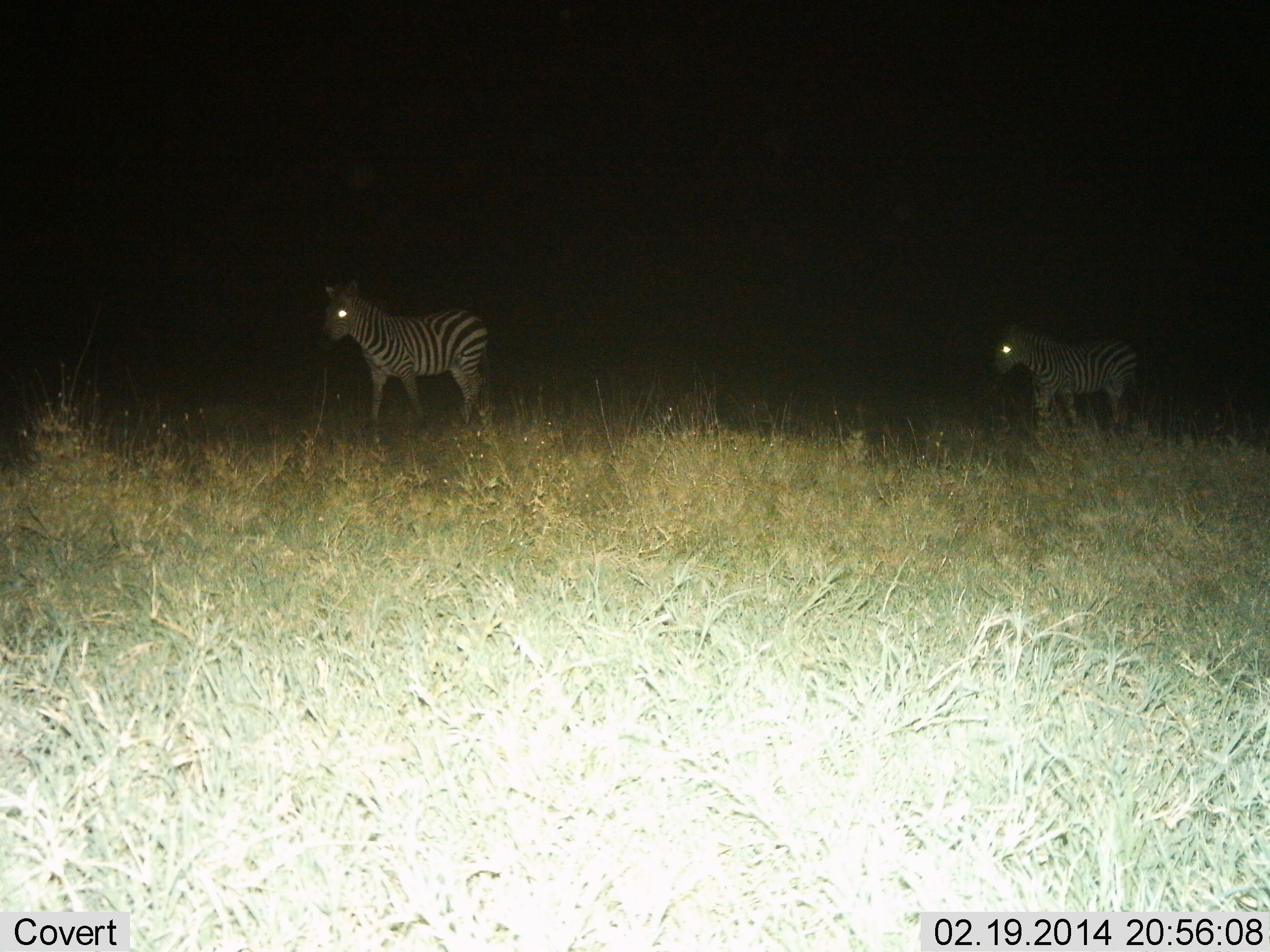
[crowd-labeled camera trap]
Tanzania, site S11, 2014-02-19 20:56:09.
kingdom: Animalia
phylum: Chordata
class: Mammalia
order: Perissodactyla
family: Equidae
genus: Equus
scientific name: Equus quagga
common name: plains zebra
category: zebra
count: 2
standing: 60%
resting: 0%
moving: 40%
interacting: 0%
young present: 10%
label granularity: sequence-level